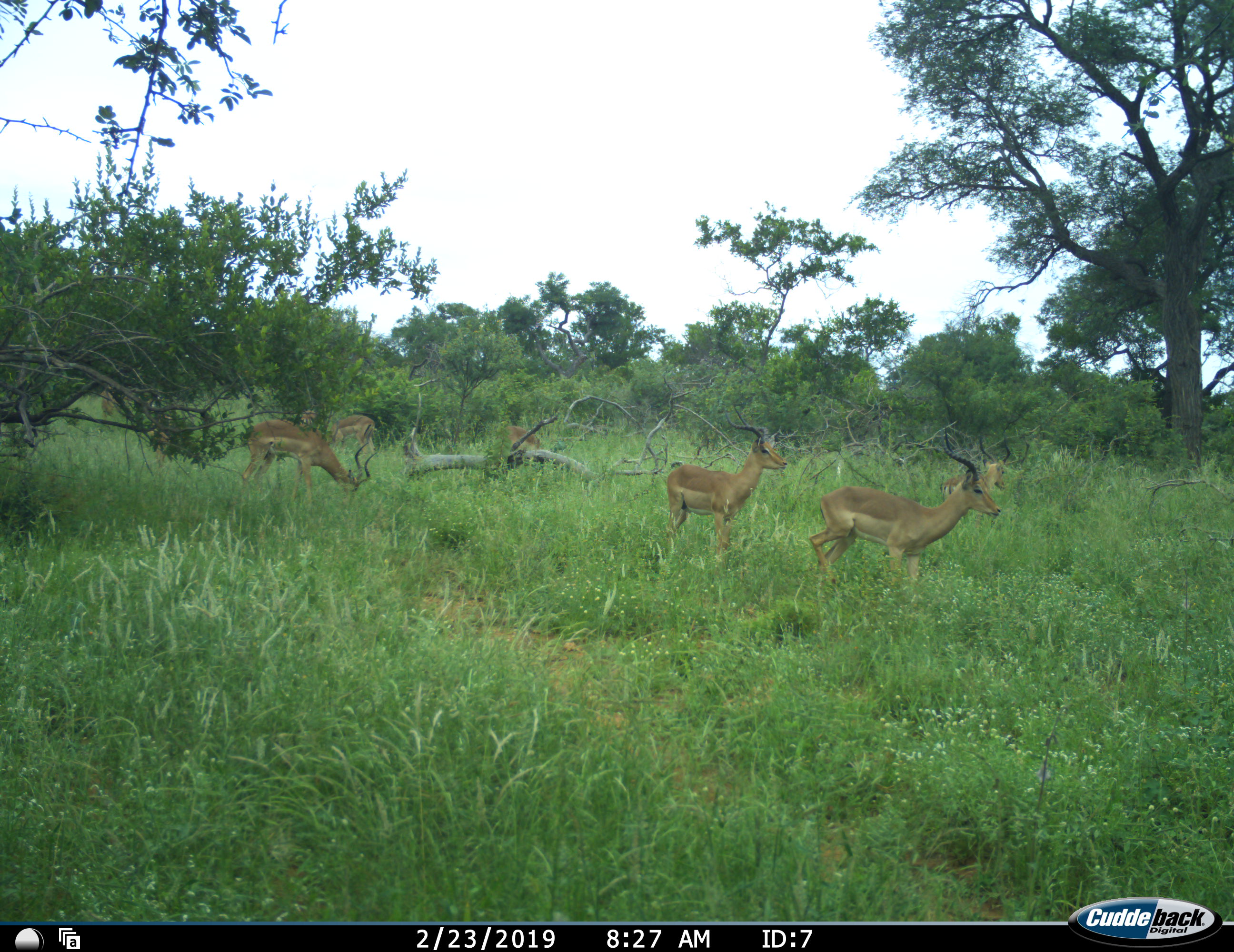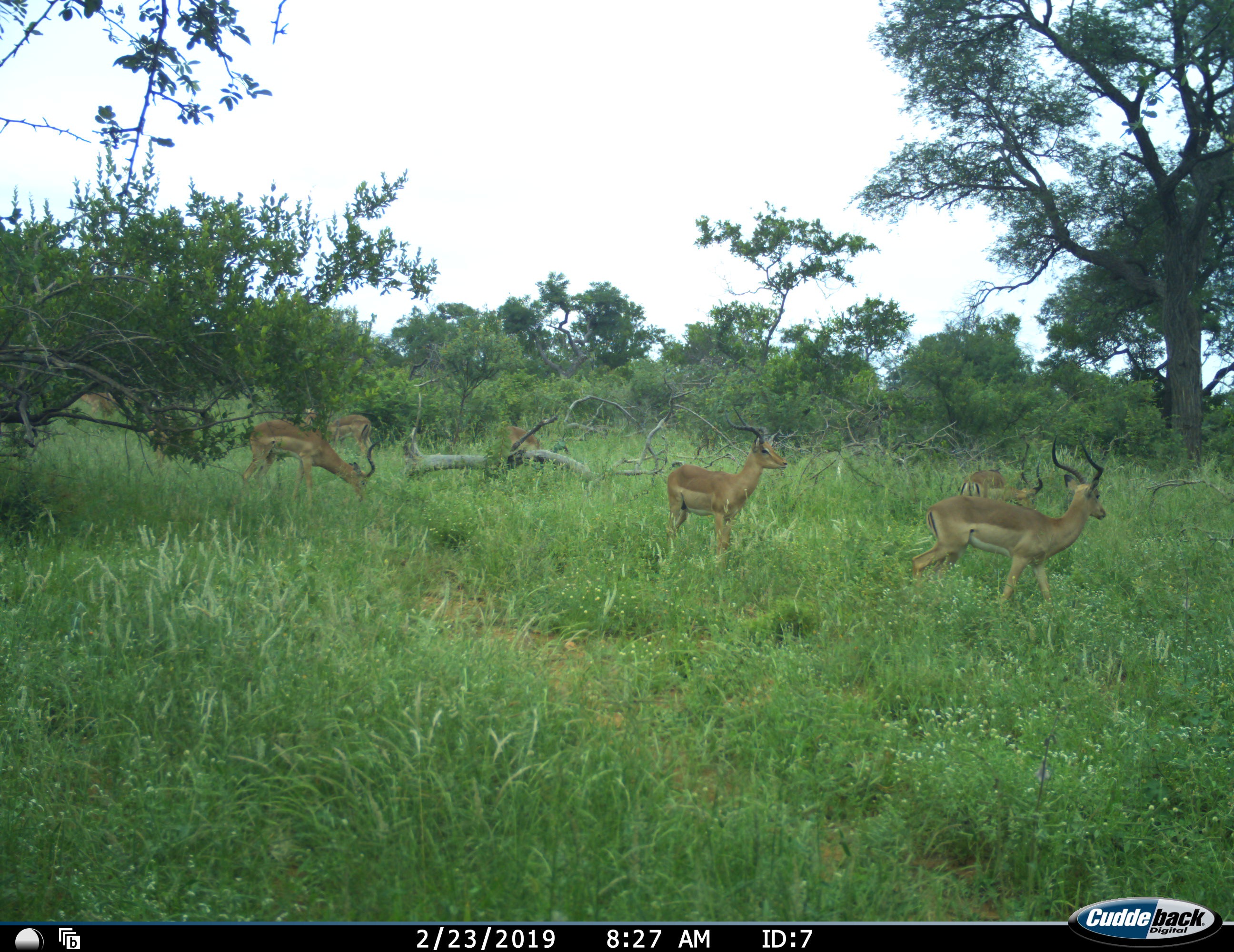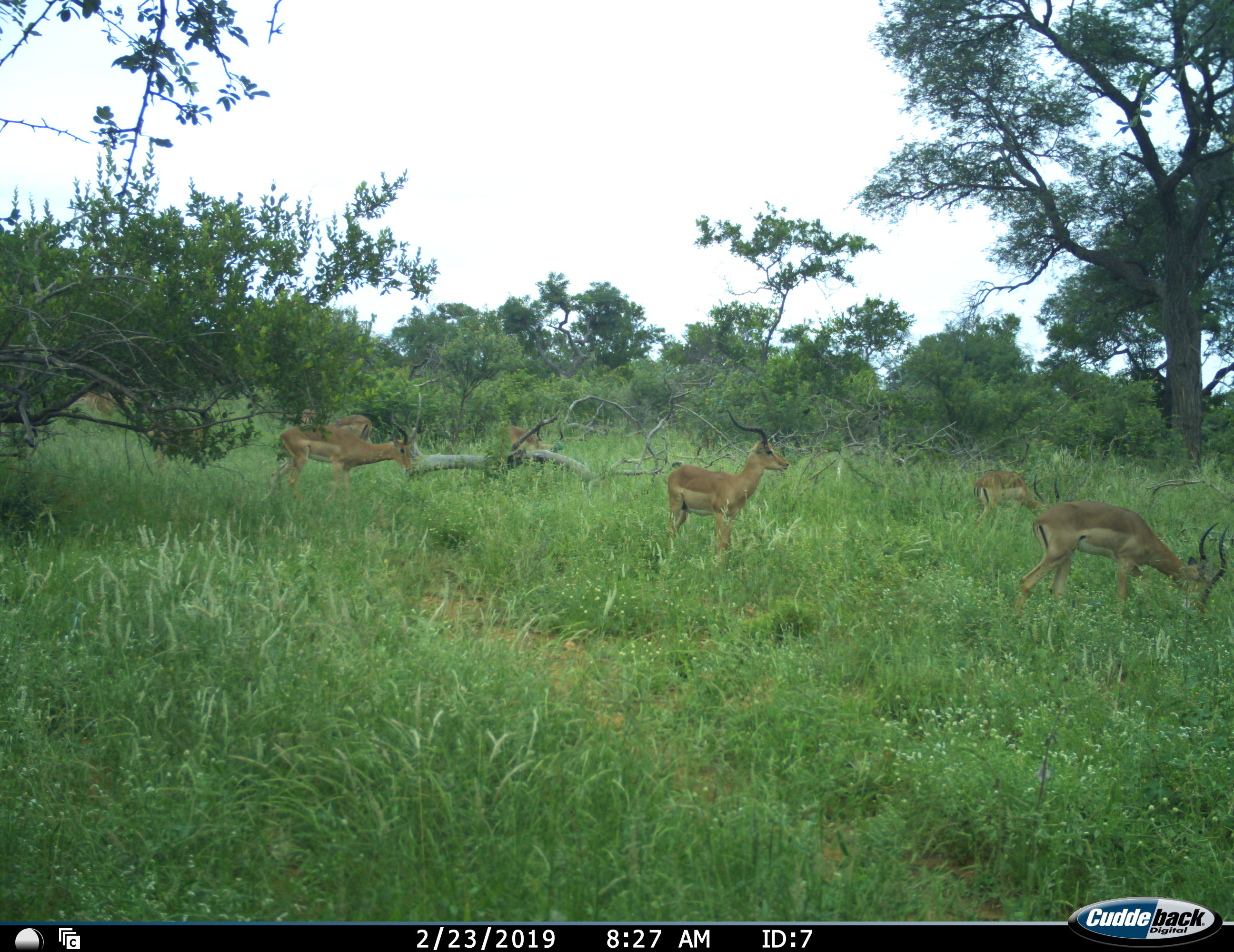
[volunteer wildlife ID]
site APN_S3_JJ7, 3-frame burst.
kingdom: Animalia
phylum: Chordata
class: Mammalia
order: Artiodactyla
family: Bovidae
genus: Aepyceros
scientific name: Aepyceros melampus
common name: impala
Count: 7.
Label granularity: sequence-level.